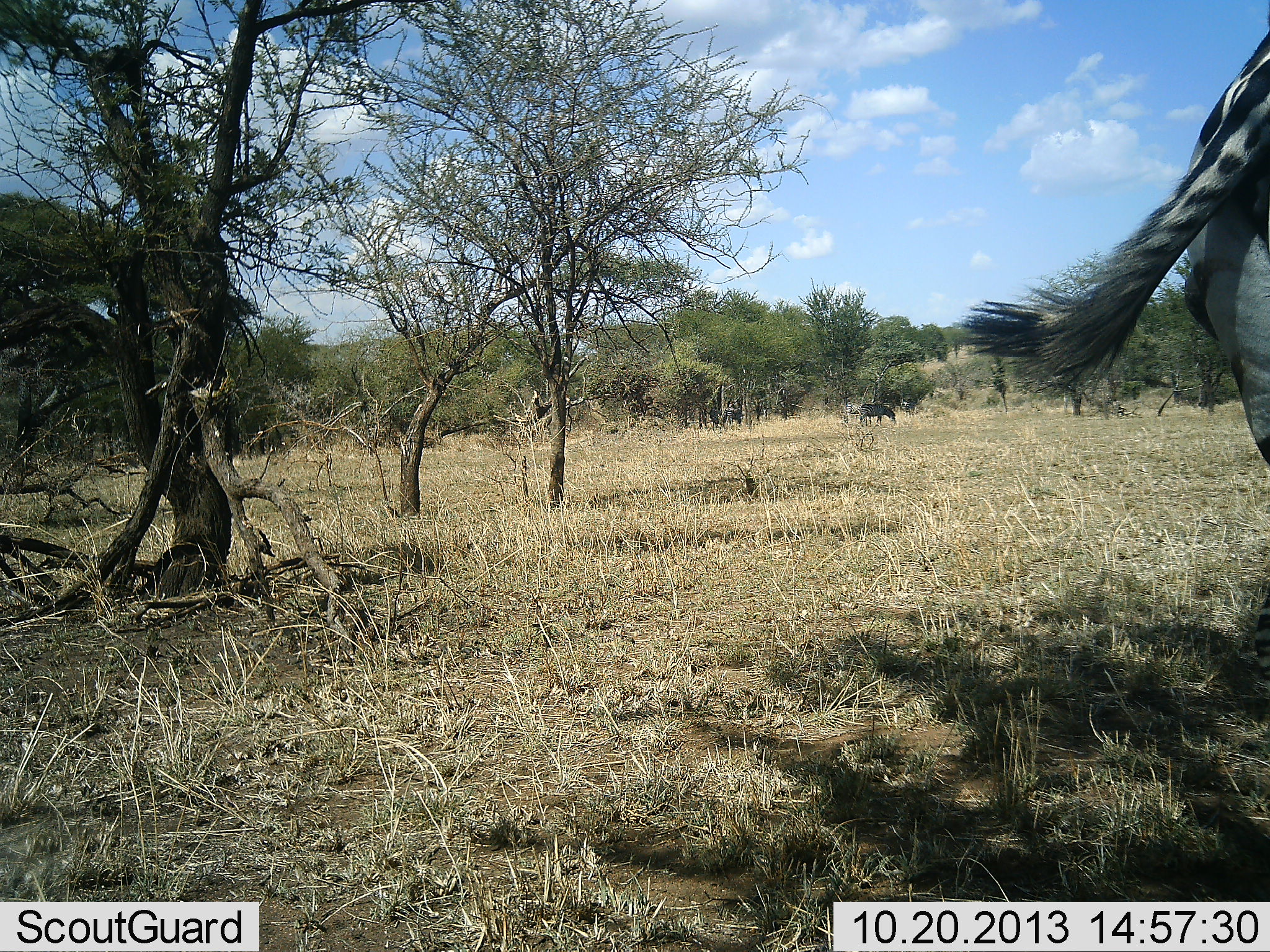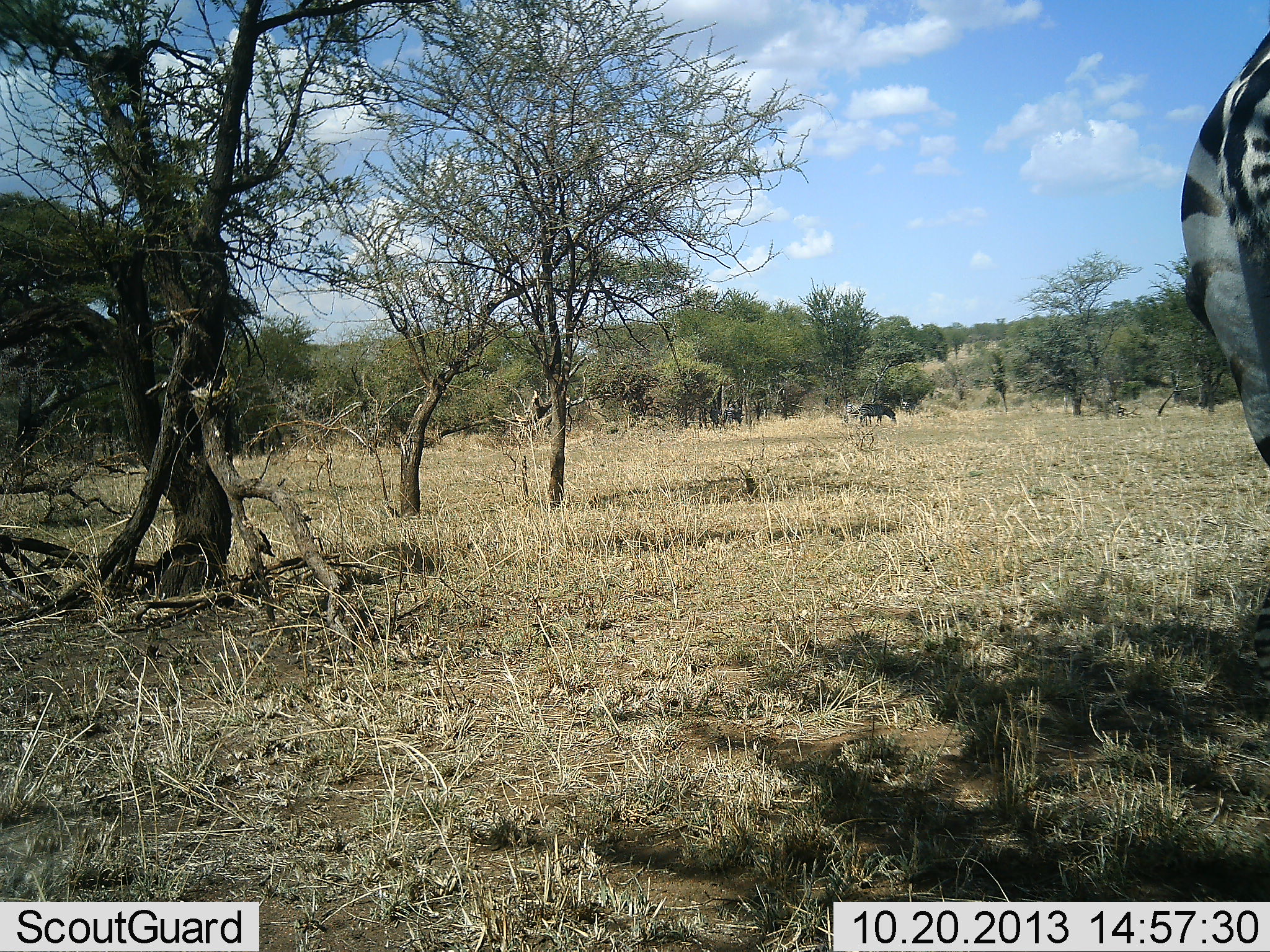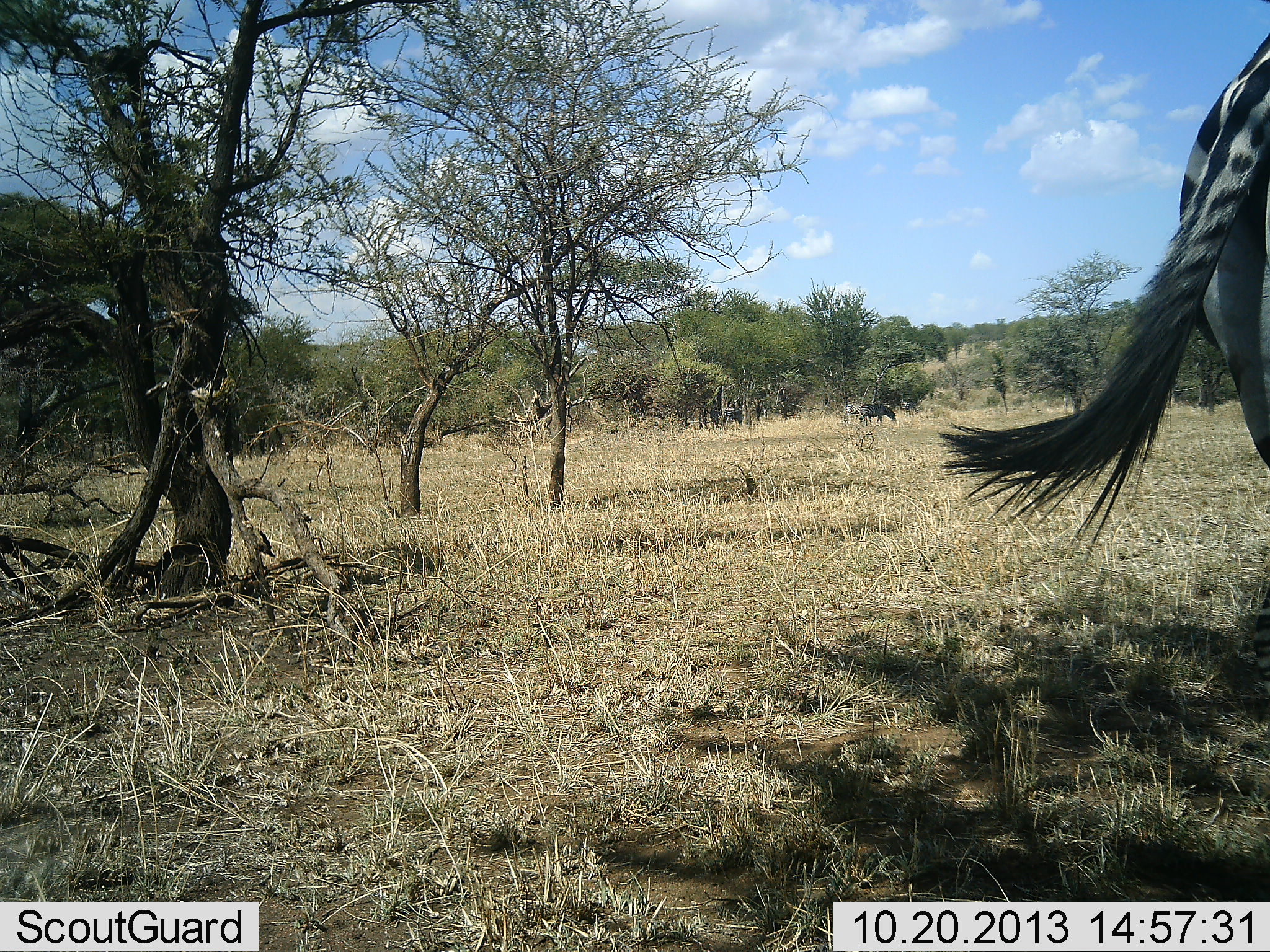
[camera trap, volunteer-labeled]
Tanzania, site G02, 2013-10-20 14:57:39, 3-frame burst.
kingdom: Animalia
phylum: Chordata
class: Mammalia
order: Perissodactyla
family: Equidae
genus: Equus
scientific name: Equus quagga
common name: plains zebra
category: zebra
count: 2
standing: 80%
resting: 0%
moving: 0%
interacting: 0%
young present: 0%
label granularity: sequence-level